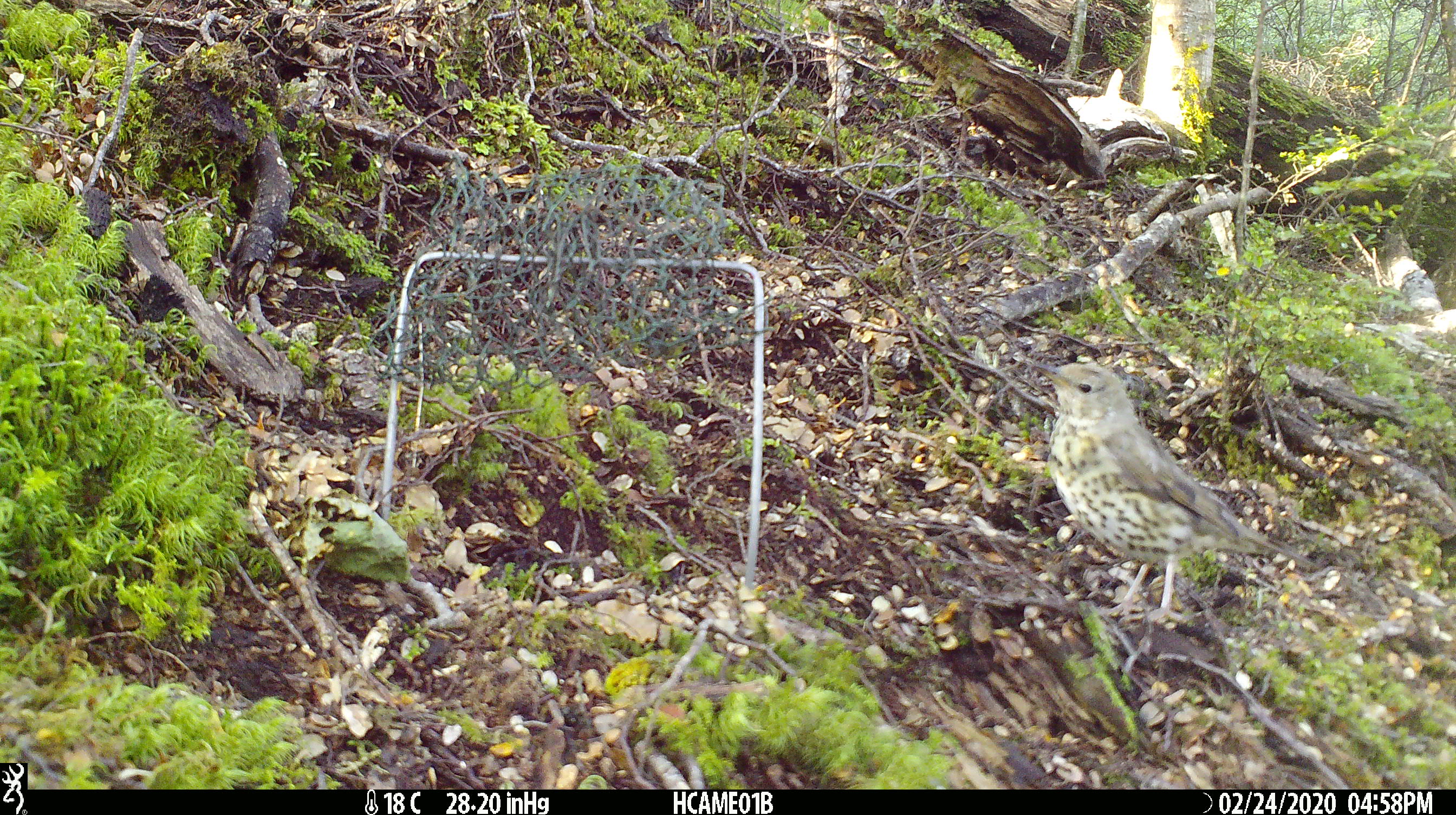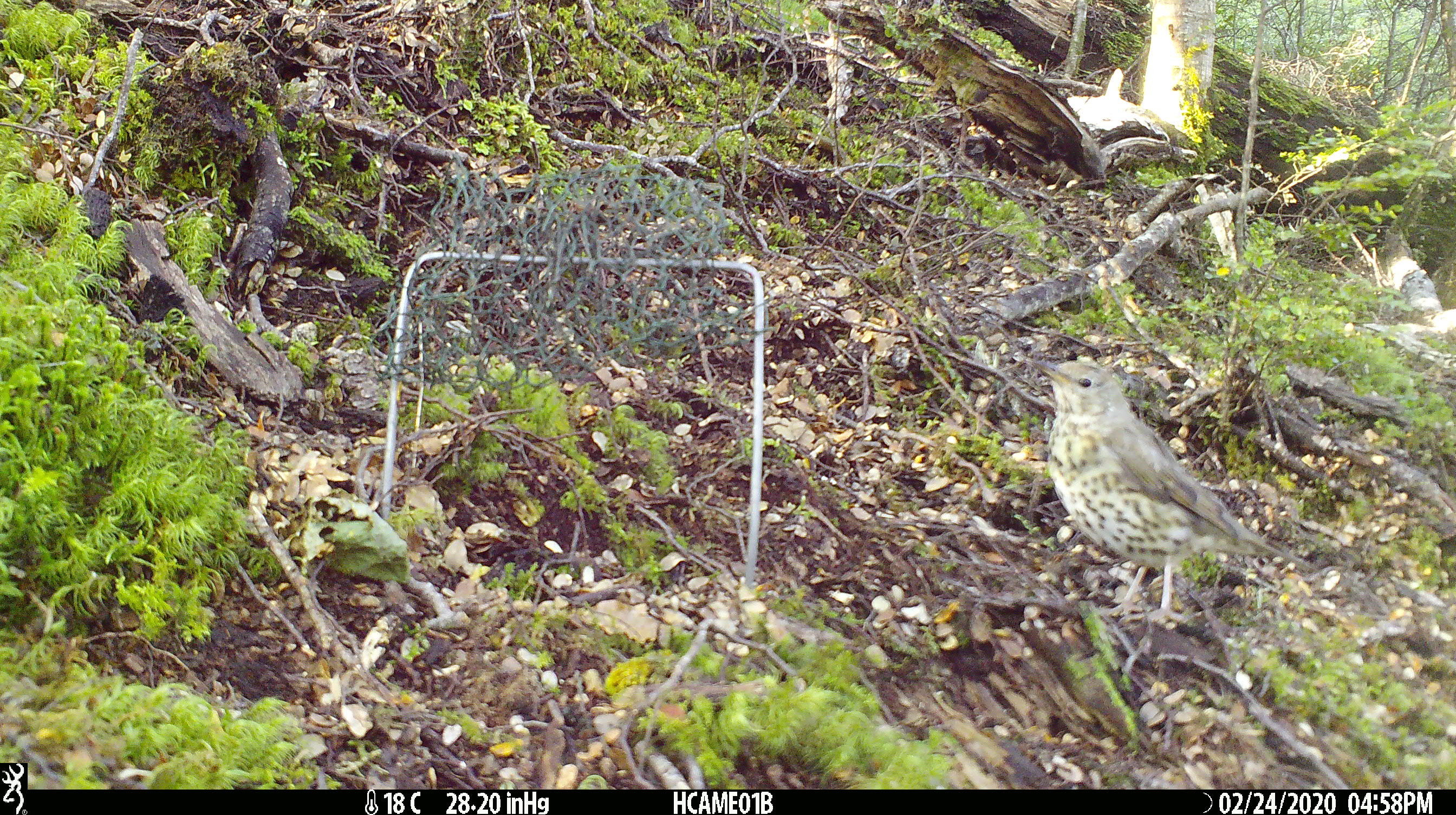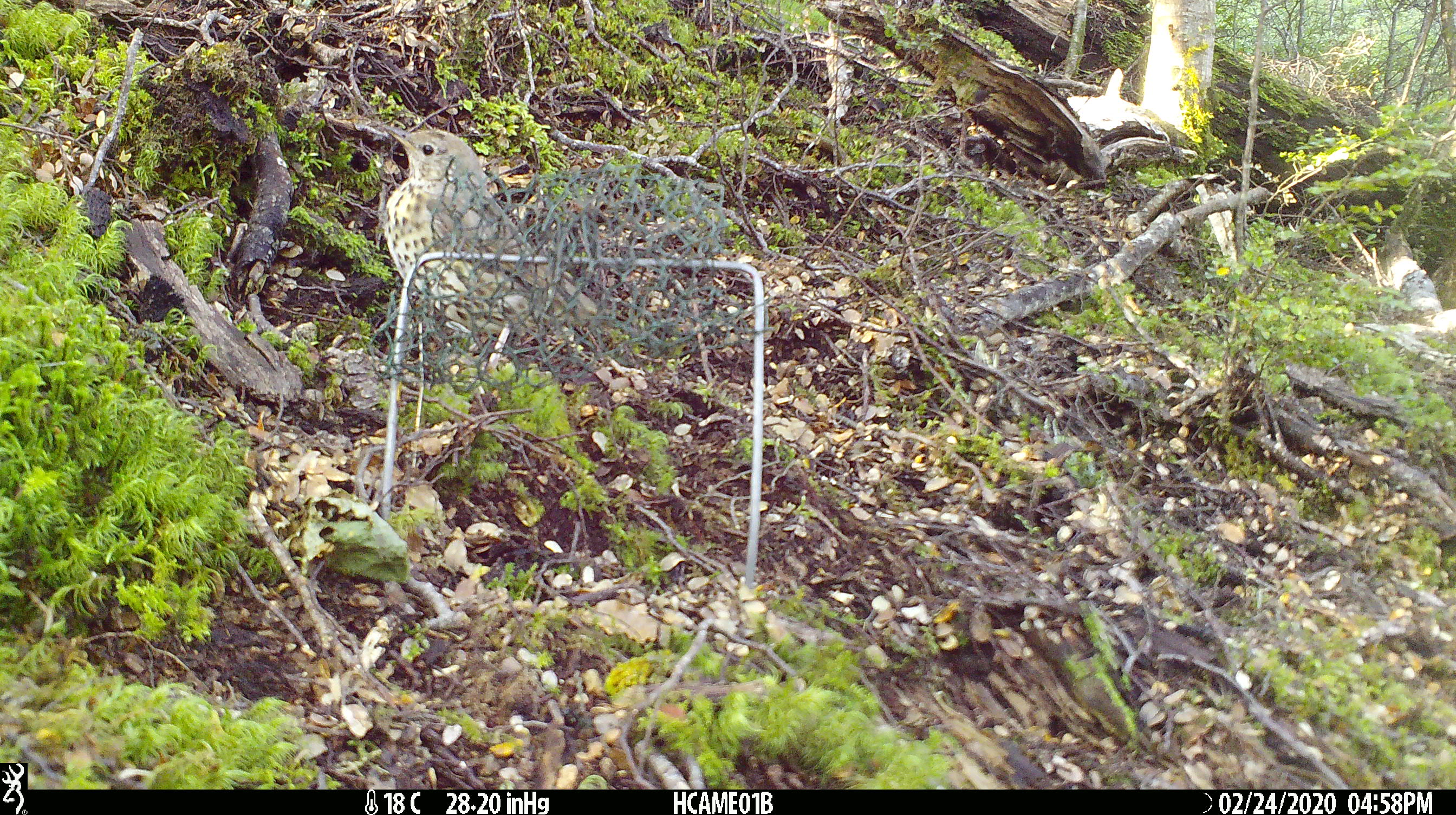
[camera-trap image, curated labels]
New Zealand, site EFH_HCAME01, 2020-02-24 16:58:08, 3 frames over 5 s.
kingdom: Animalia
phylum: Chordata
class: Aves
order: Passeriformes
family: Turdidae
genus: Turdus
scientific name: Turdus philomelos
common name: song thrush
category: thrush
Thrush (song thrush) (Turdus philomelos).